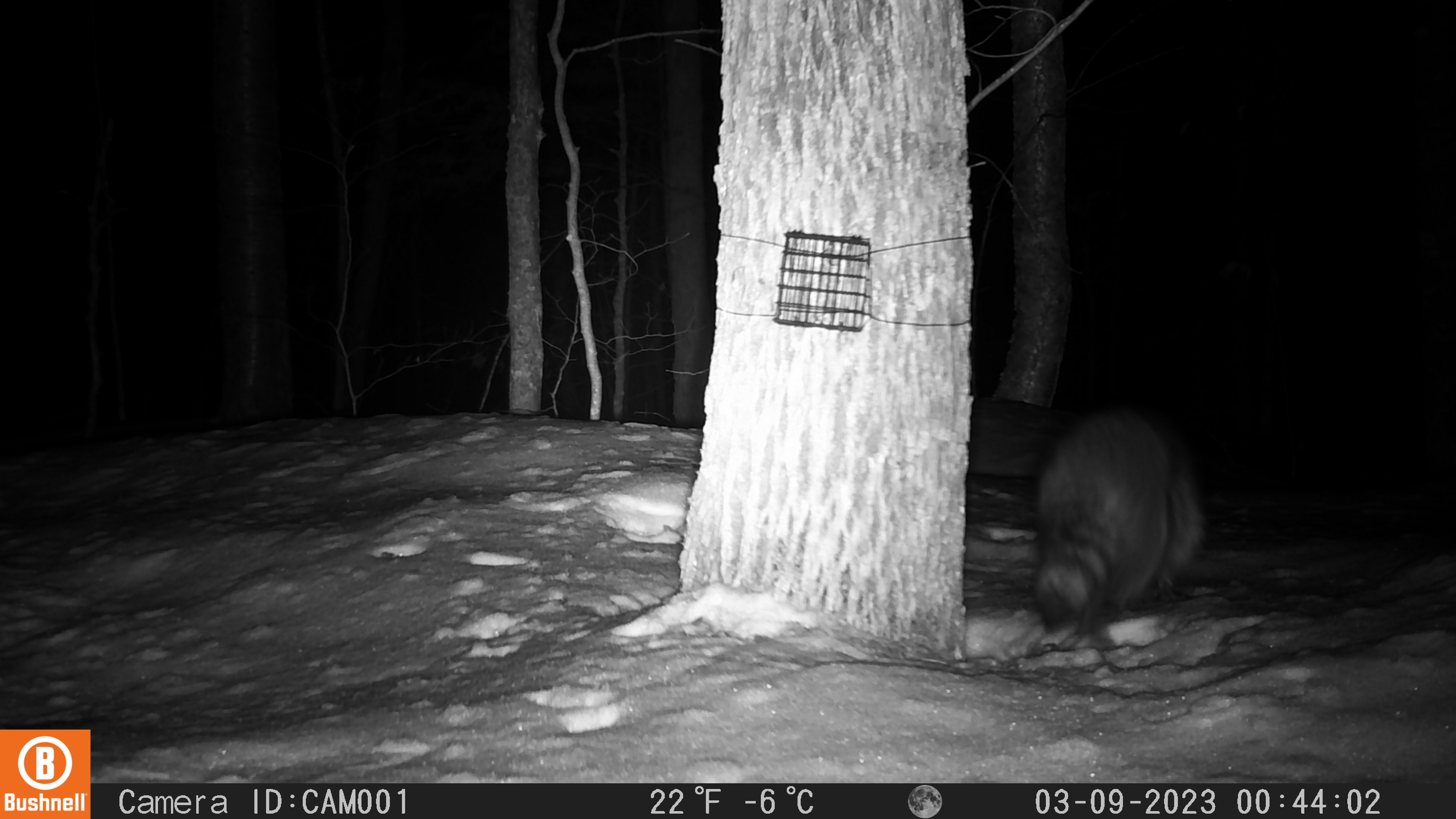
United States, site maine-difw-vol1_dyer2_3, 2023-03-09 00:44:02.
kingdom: Animalia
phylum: Chordata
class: Mammalia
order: Carnivora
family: Procyonidae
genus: Procyon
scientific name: Procyon lotor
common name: raccoon